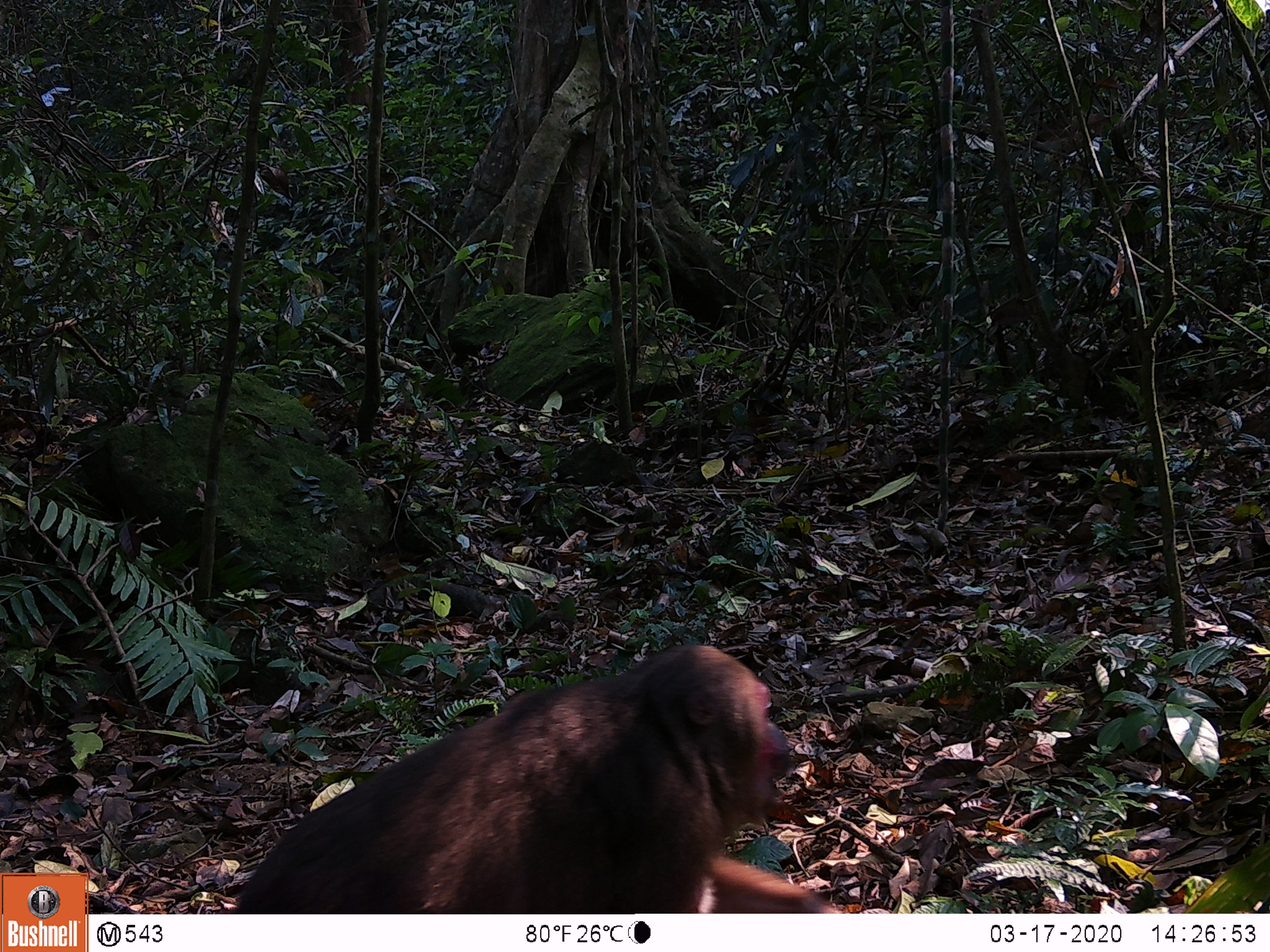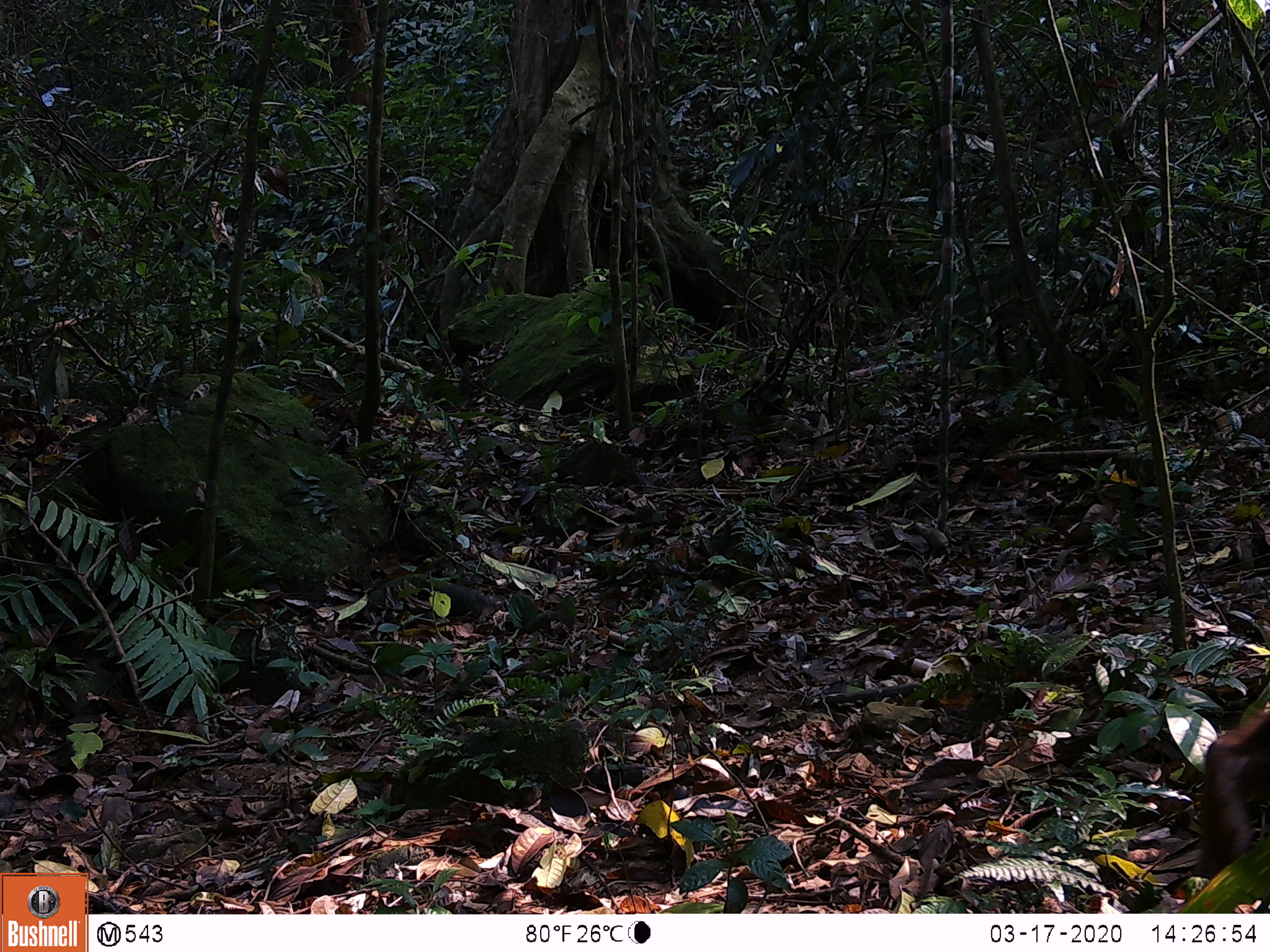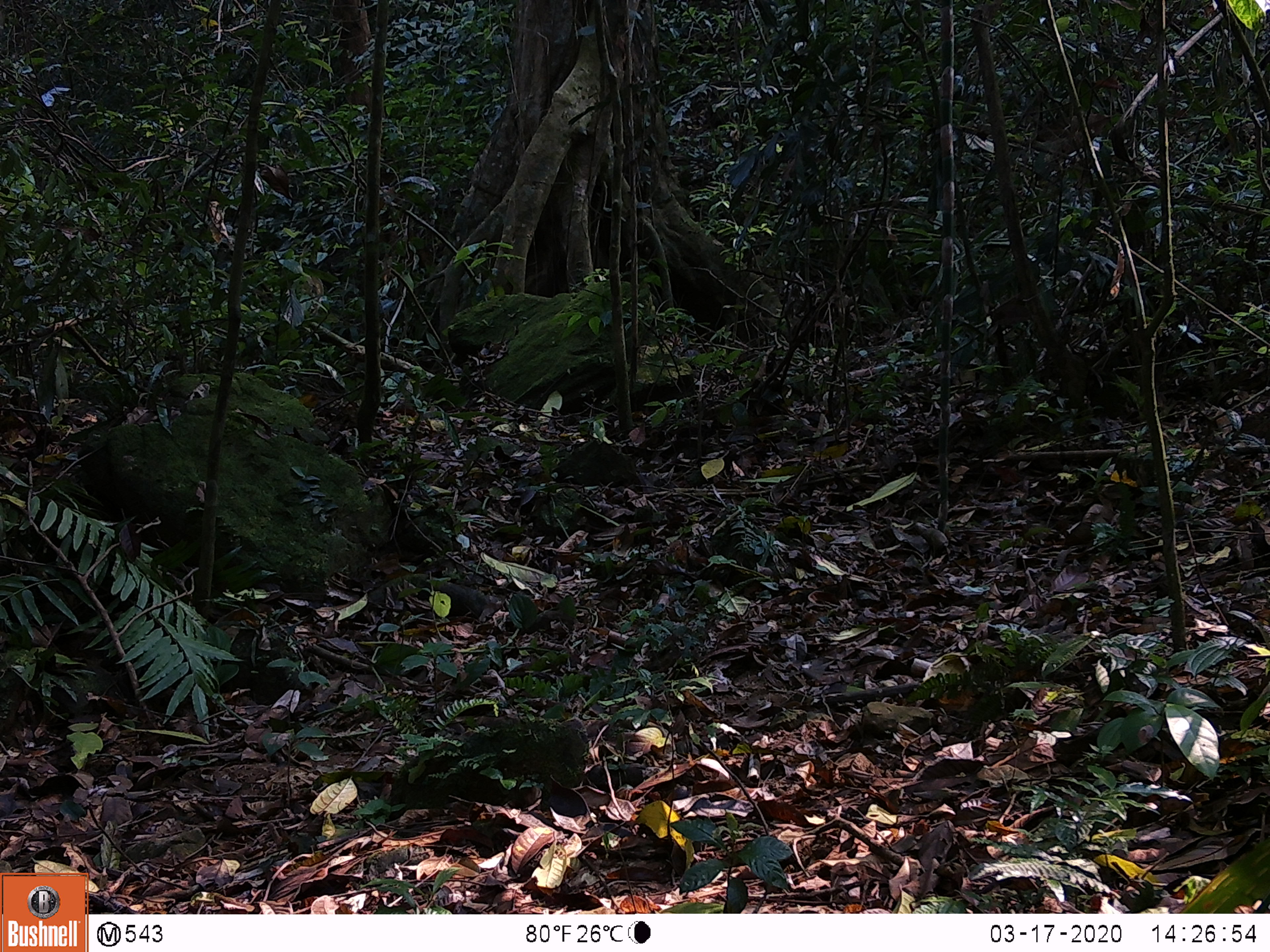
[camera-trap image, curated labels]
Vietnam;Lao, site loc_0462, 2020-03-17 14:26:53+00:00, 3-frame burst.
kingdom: Animalia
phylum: Chordata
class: Mammalia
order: Primates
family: Cercopithecidae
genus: Macaca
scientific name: Macaca arctoides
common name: stump-tailed macaque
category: stump tailed macaque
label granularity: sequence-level